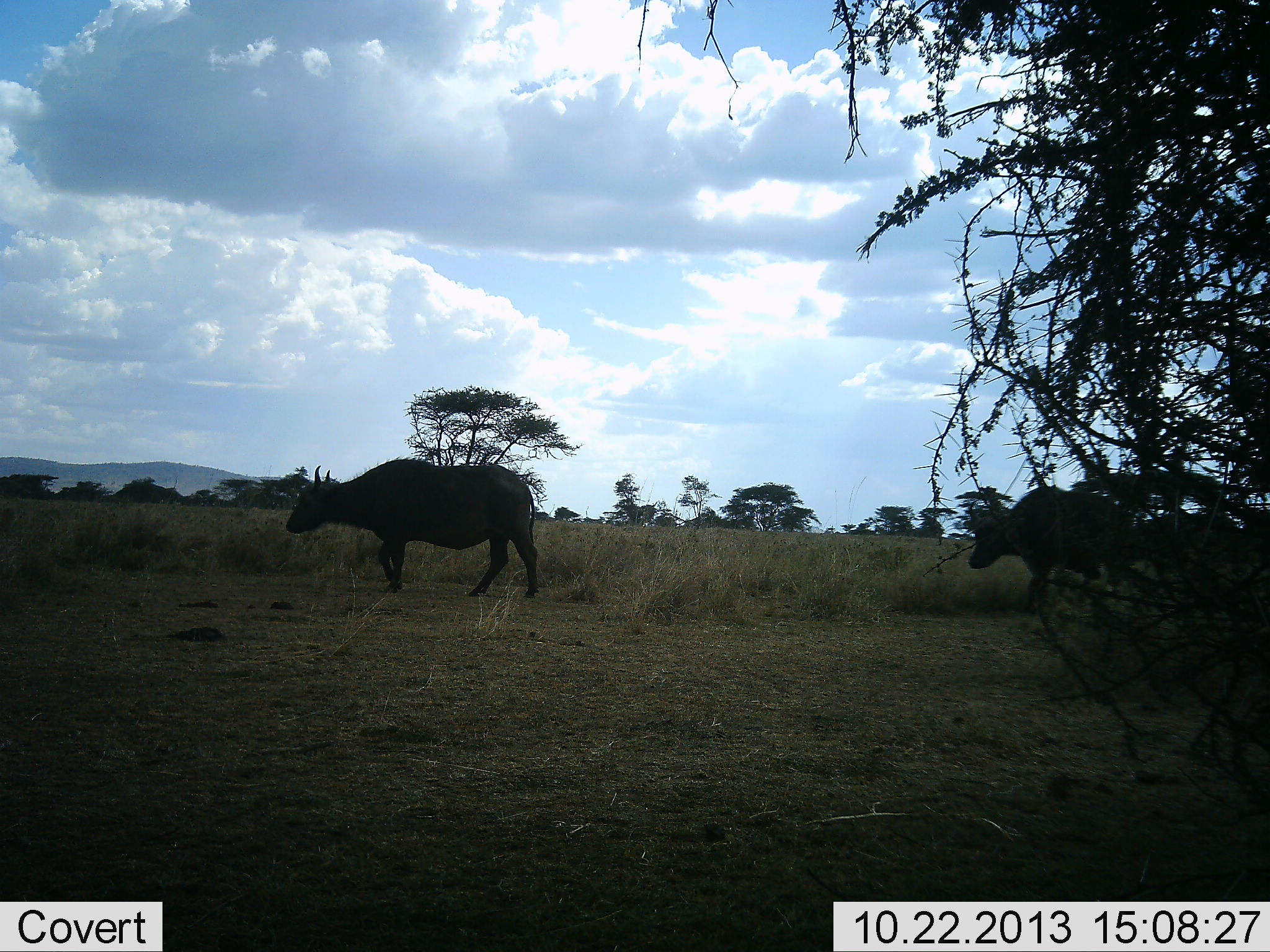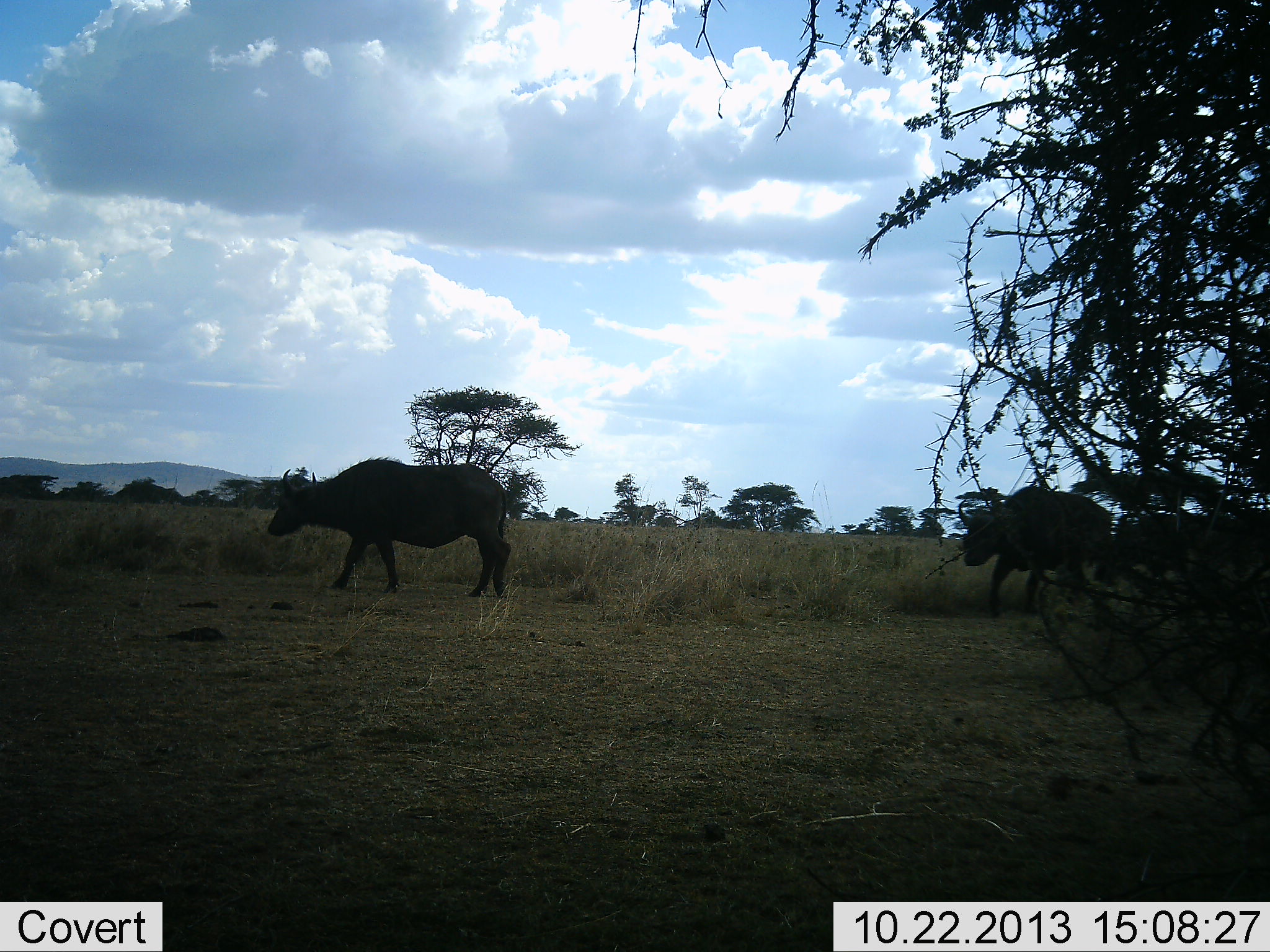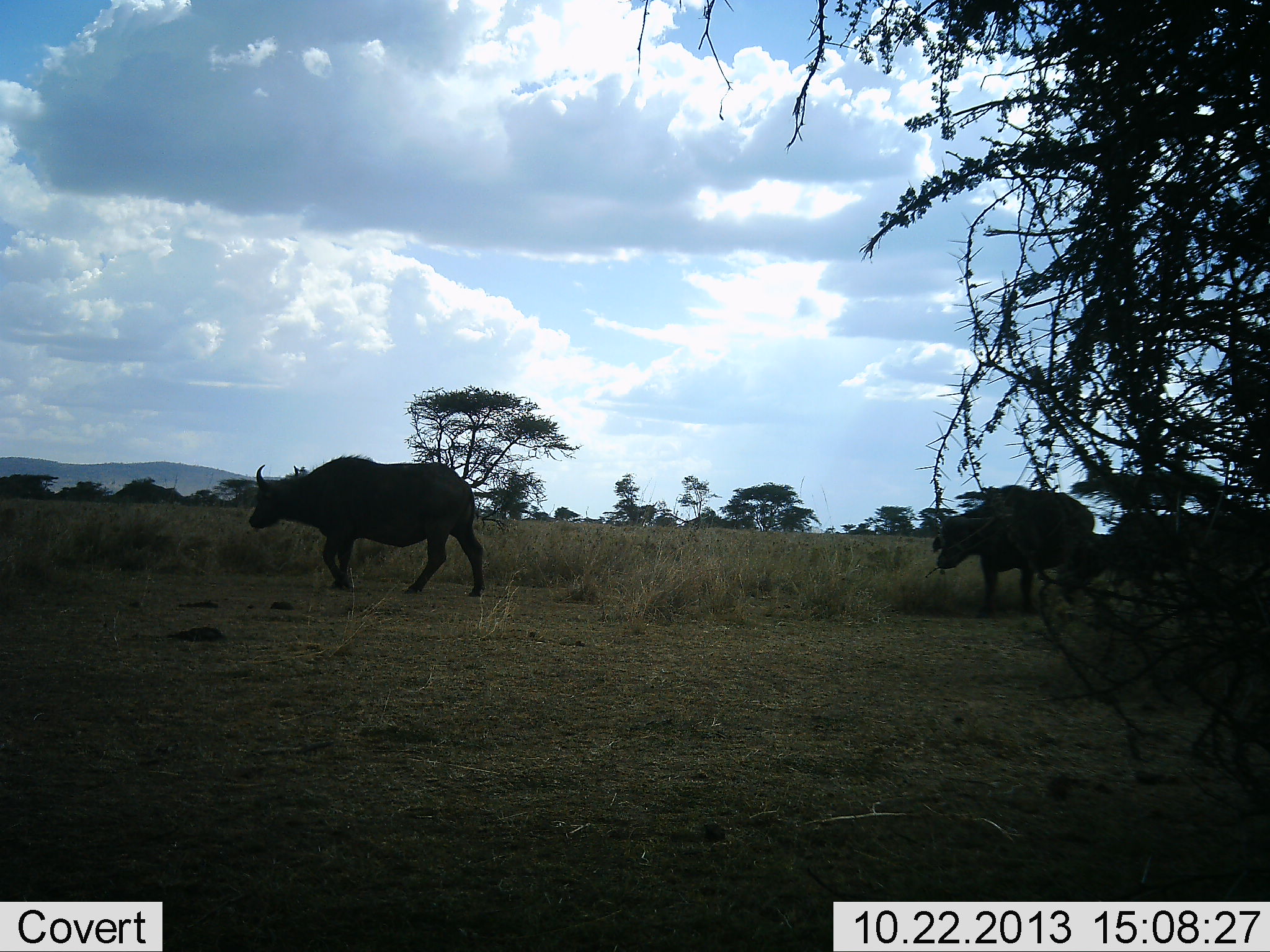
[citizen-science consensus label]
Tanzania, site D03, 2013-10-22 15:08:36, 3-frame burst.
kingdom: Animalia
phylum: Chordata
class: Mammalia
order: Artiodactyla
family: Bovidae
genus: Syncerus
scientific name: Syncerus caffer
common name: cape buffalo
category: buffalo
Buffalo (cape buffalo) (Syncerus caffer), count 3. Behavior (volunteer vote fractions): standing 10%, resting 0%, moving 100%, interacting 0%. Young present (vote fraction): 0%. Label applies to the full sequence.